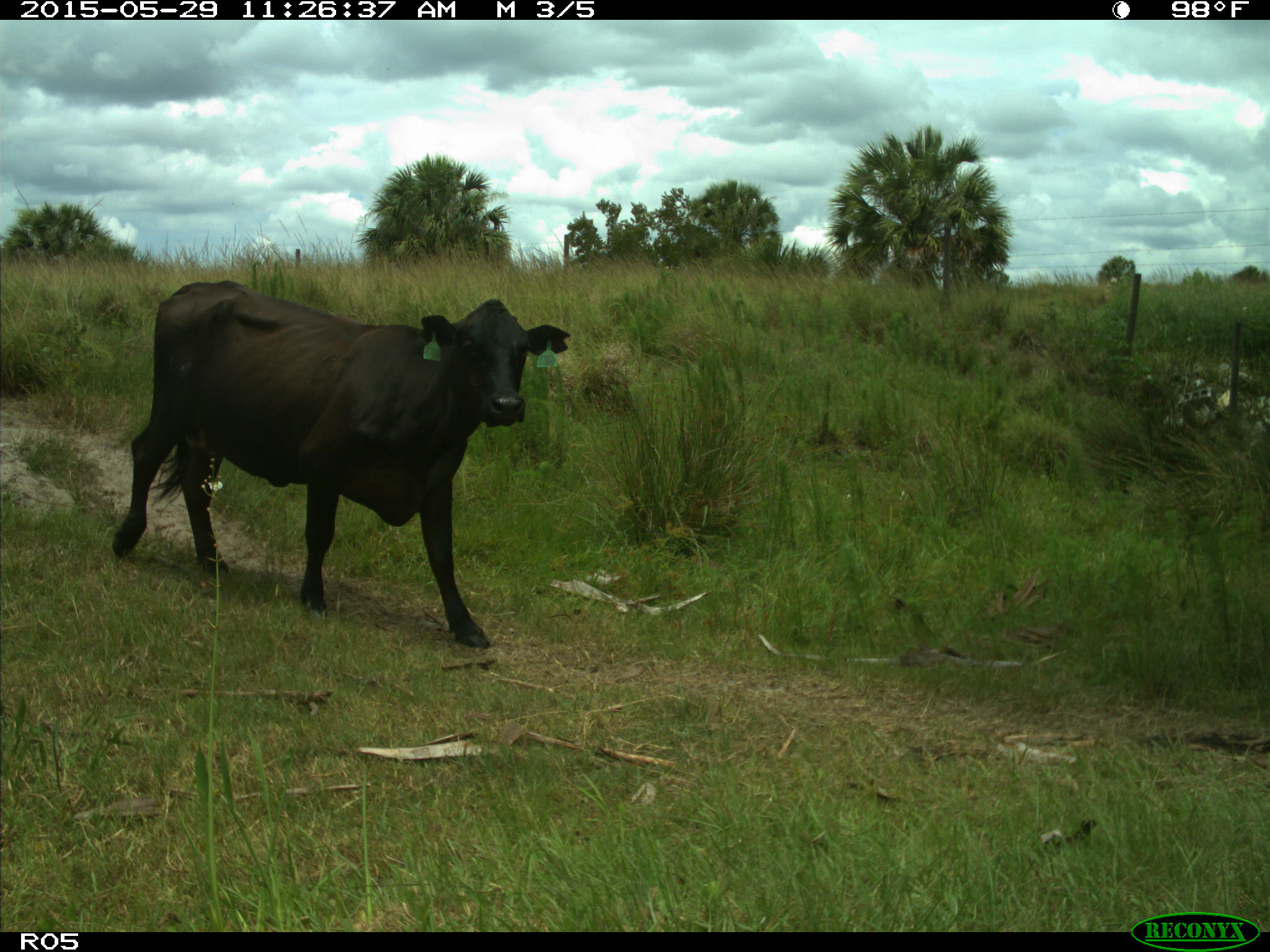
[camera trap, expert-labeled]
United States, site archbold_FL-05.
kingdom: Animalia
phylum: Chordata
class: Mammalia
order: Artiodactyla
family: Bovidae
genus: Bos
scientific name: Bos taurus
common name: domestic cow